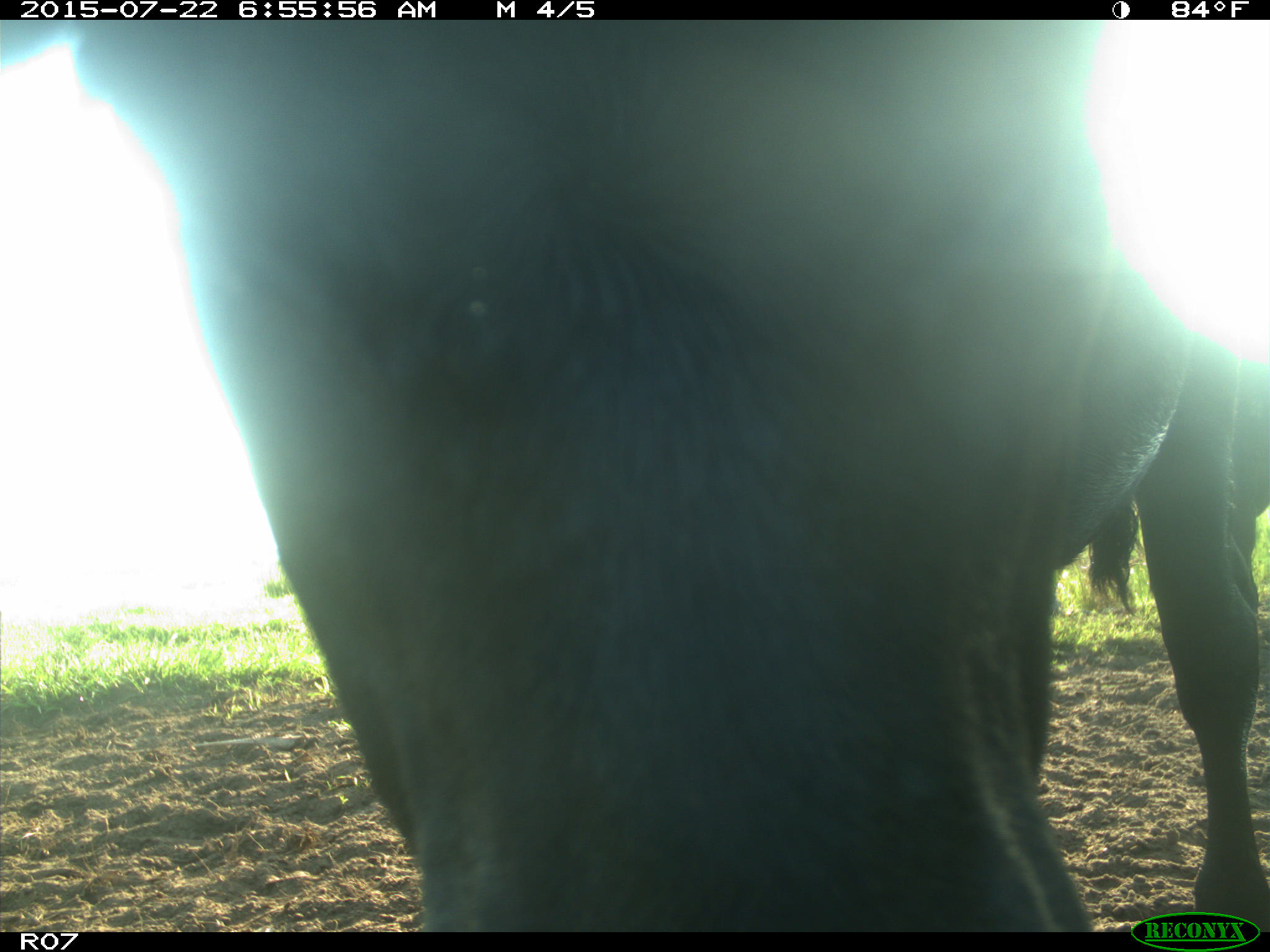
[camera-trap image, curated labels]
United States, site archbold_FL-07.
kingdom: Animalia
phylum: Chordata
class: Mammalia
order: Artiodactyla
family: Bovidae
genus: Bos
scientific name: Bos taurus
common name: domestic cow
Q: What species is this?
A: Bos taurus (domestic cow).